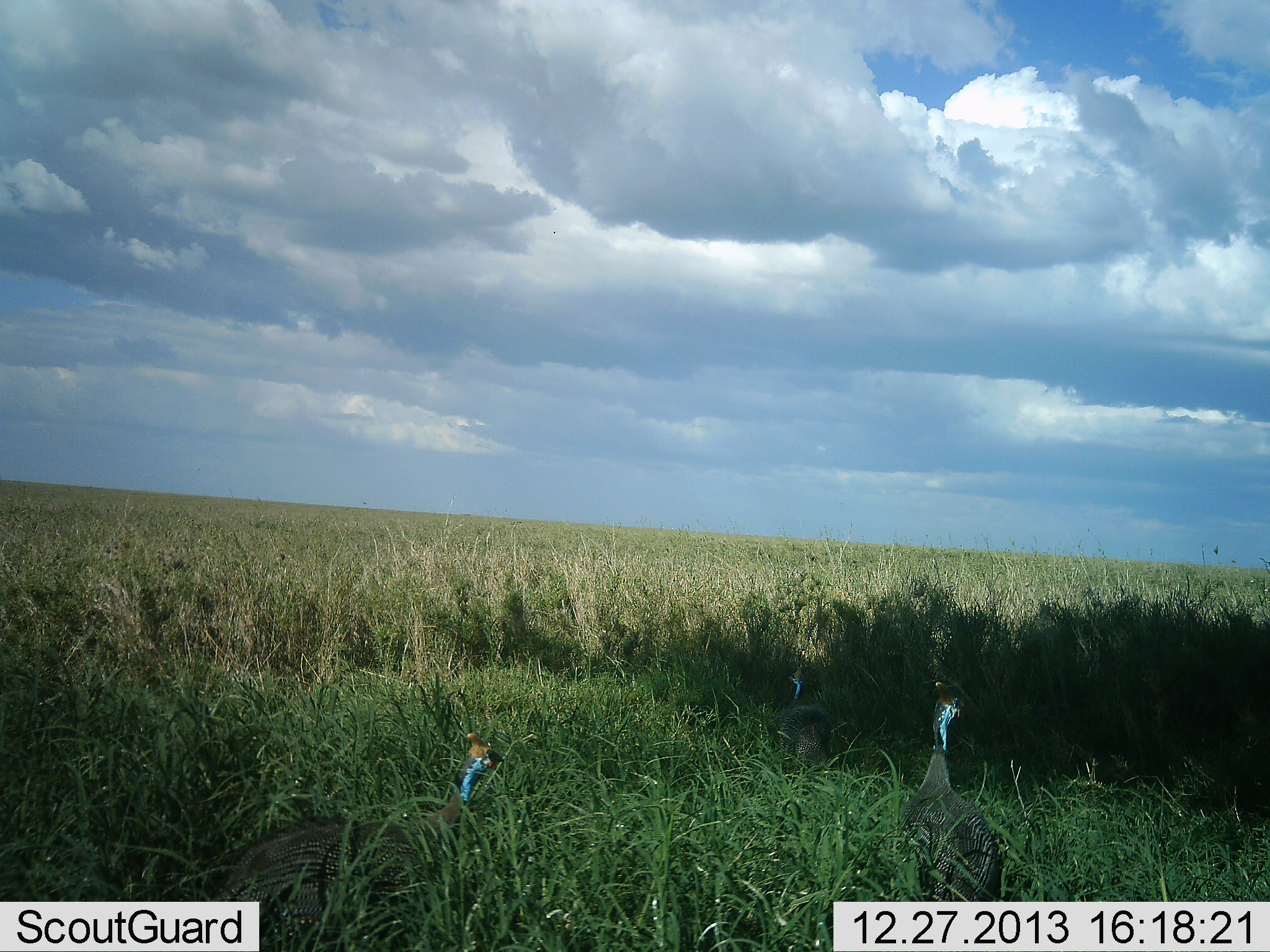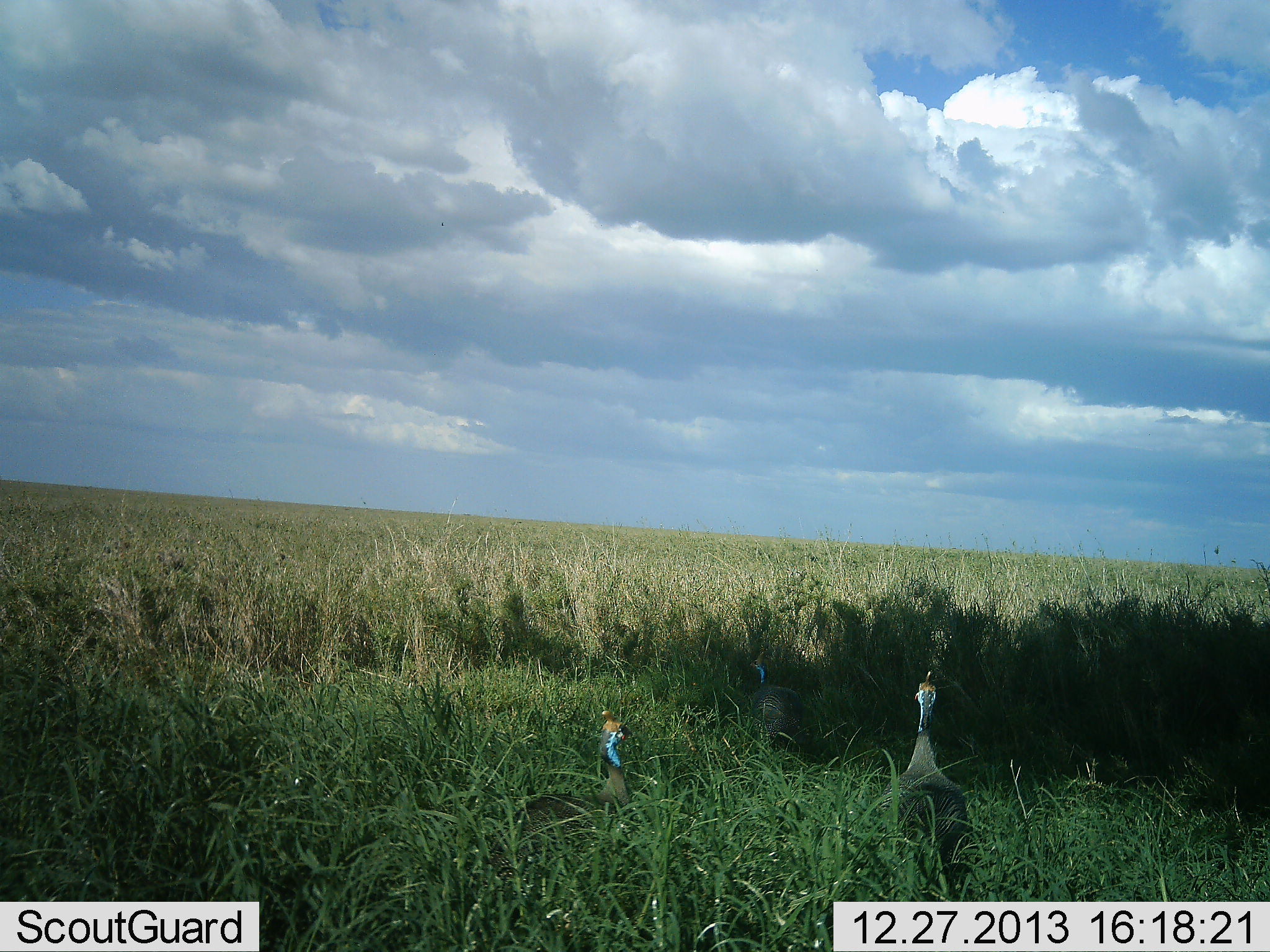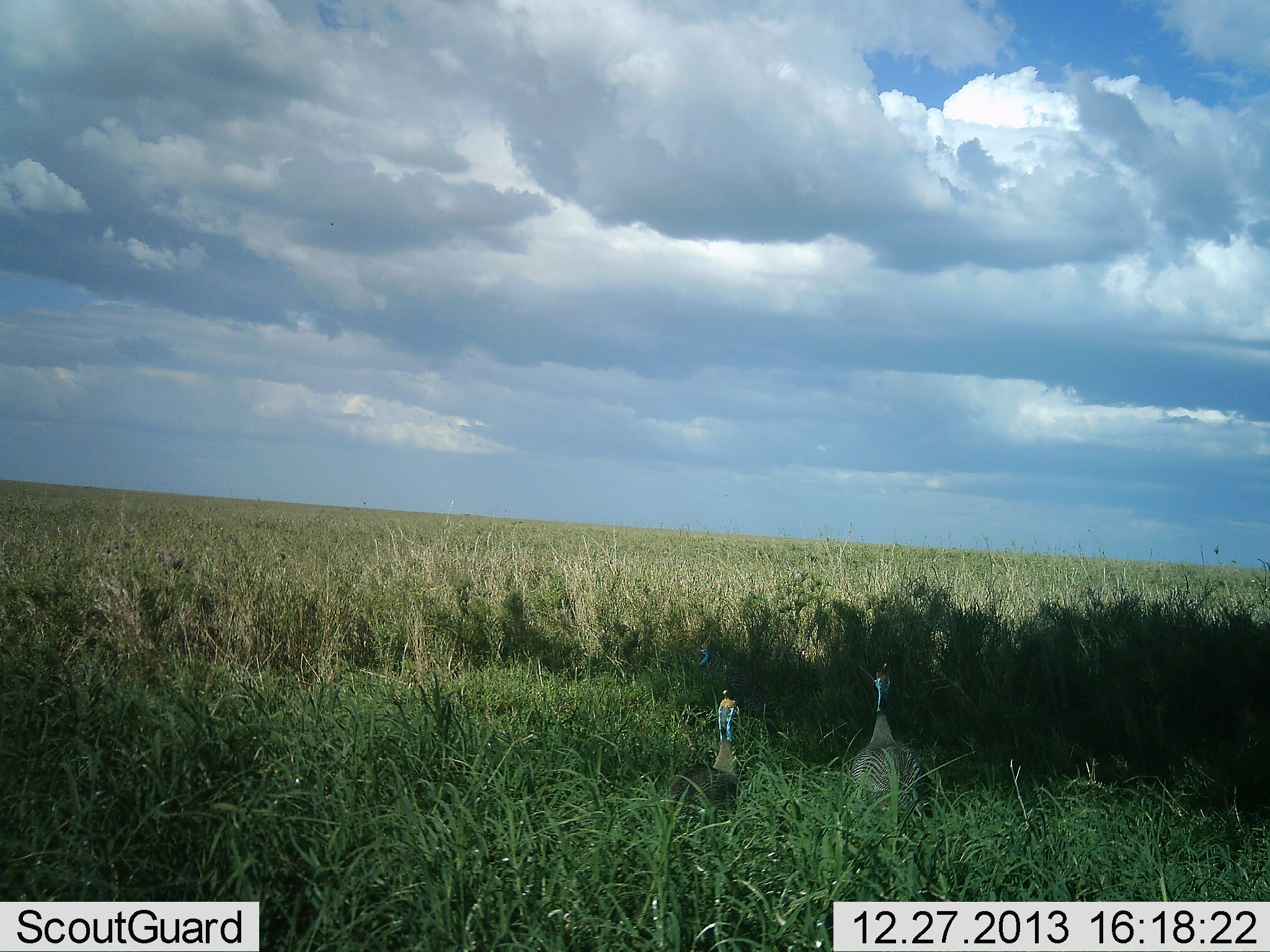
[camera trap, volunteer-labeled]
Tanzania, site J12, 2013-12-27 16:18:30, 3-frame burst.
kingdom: Animalia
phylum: Chordata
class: Aves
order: Galliformes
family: Numididae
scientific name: Numididae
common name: guinea fowl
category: guineafowl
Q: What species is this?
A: Guineafowl (guinea fowl) (Numididae).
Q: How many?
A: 3.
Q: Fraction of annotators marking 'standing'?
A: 12%.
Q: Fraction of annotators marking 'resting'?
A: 3%.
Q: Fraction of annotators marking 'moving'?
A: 85%.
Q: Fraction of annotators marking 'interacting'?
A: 0%.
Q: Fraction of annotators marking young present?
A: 0%.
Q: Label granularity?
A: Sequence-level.